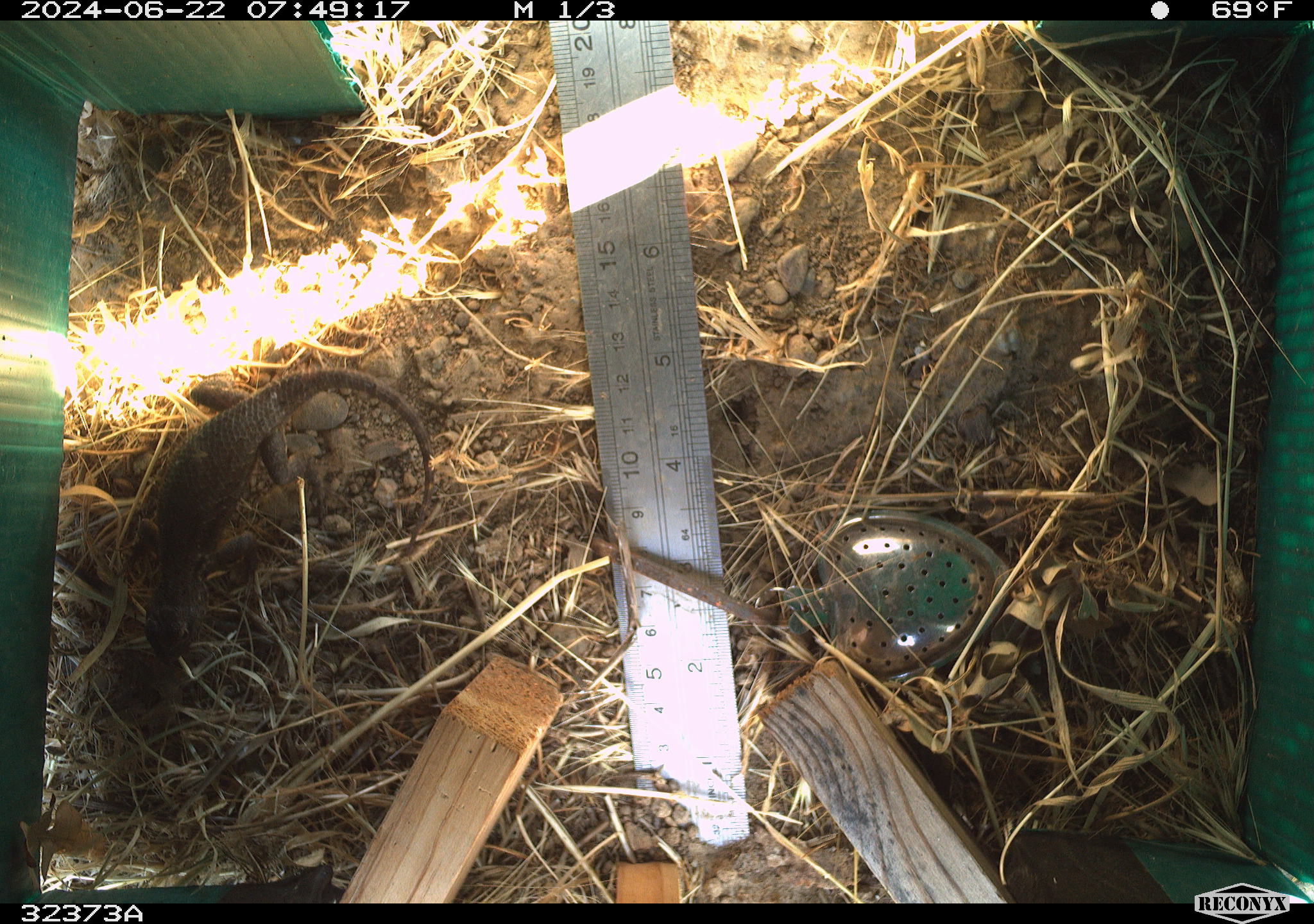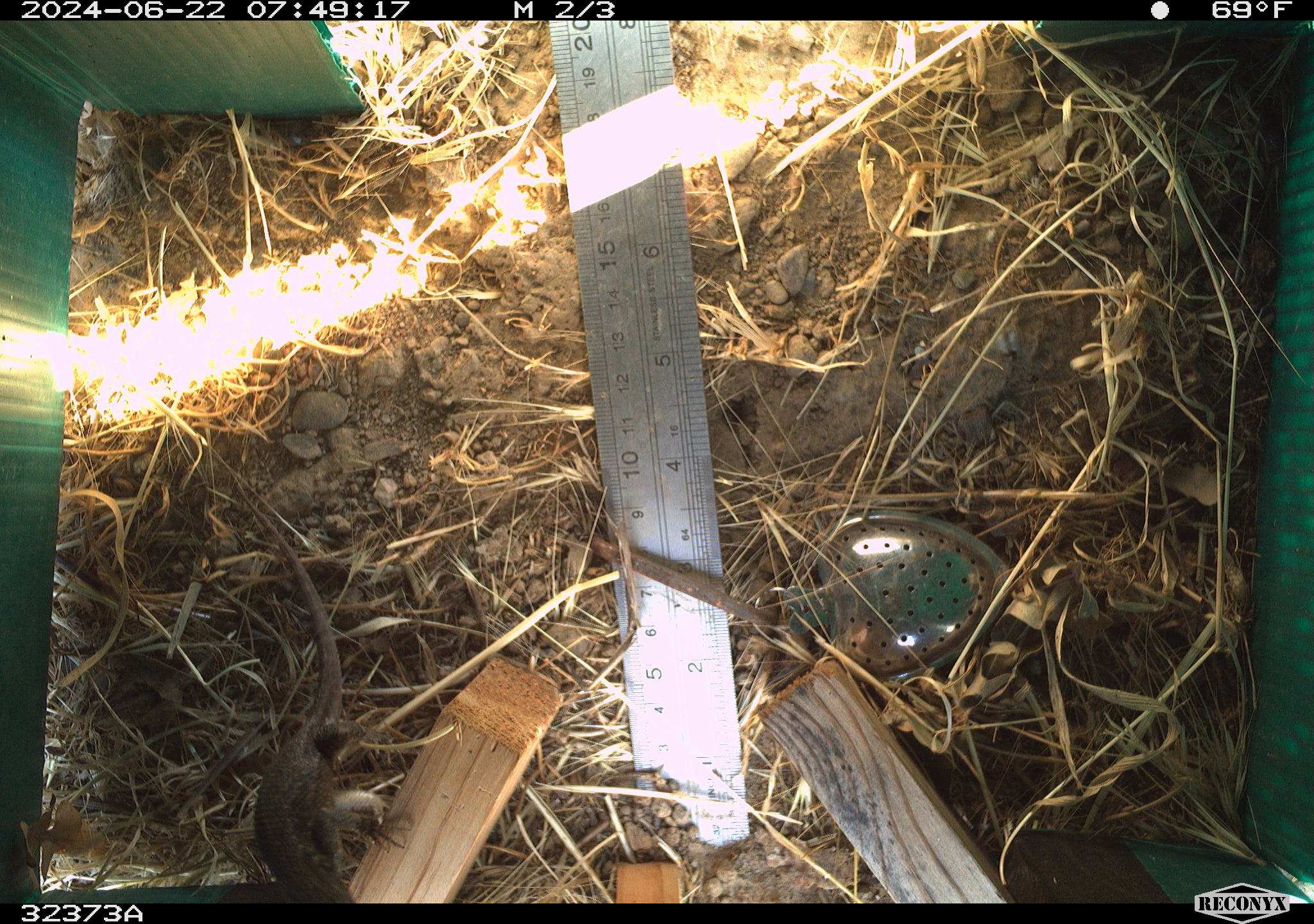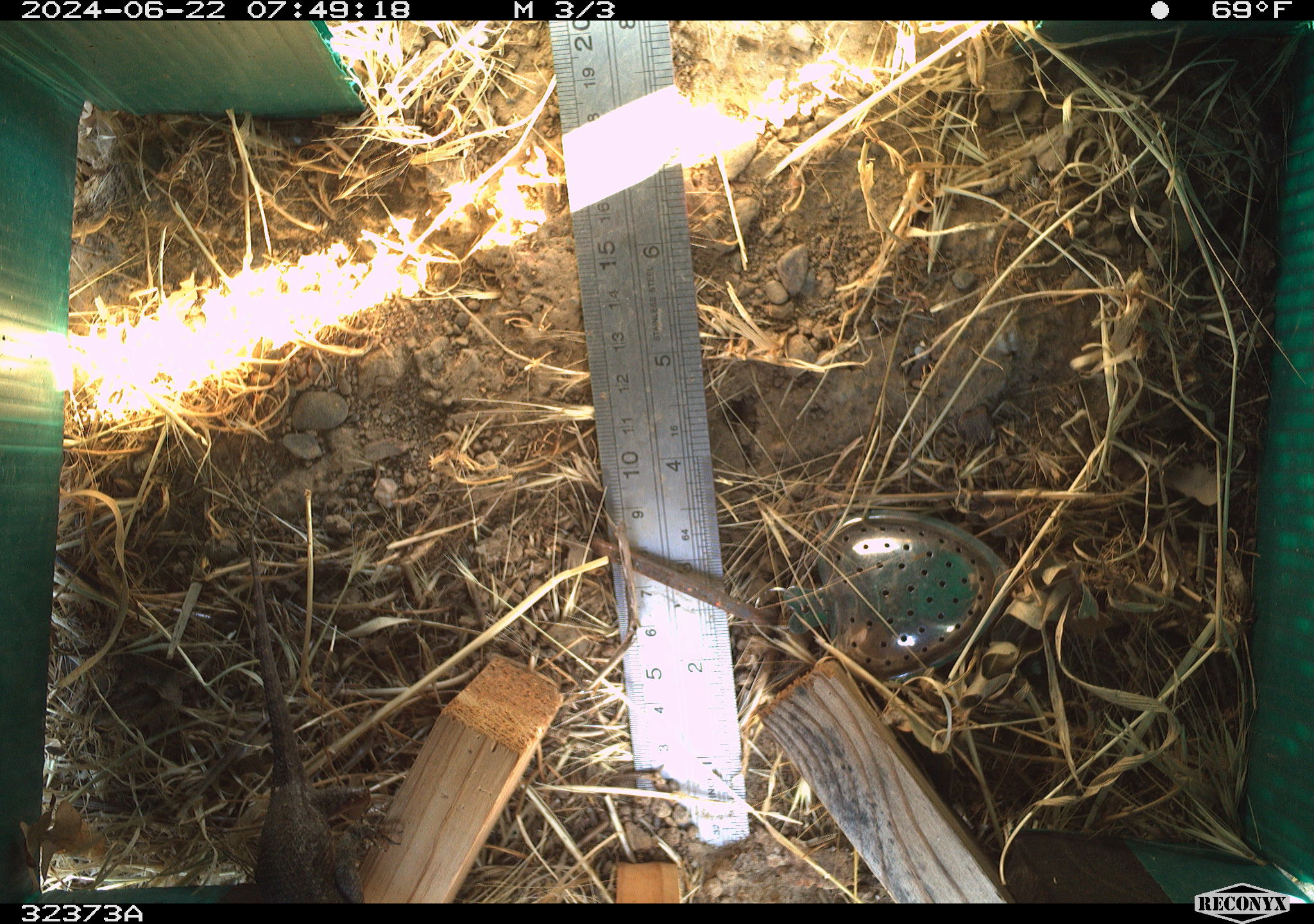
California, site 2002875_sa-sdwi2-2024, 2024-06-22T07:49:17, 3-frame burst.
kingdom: Animalia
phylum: Chordata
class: Reptilia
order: Squamata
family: Phrynosomatidae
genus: Sceloporus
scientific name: Sceloporus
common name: spiny lizards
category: sceloporus species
Sceloporus species (spiny lizards) (Sceloporus).